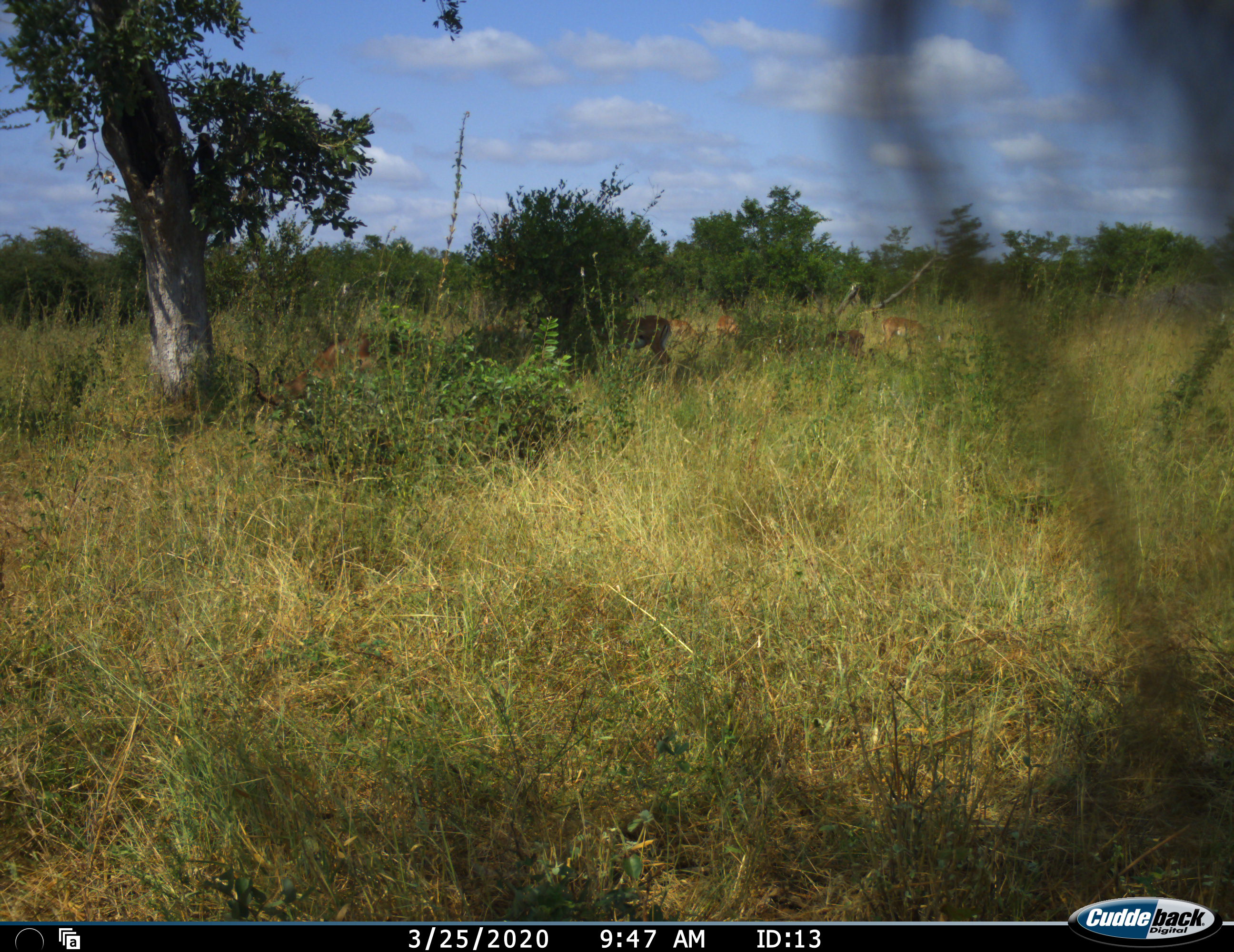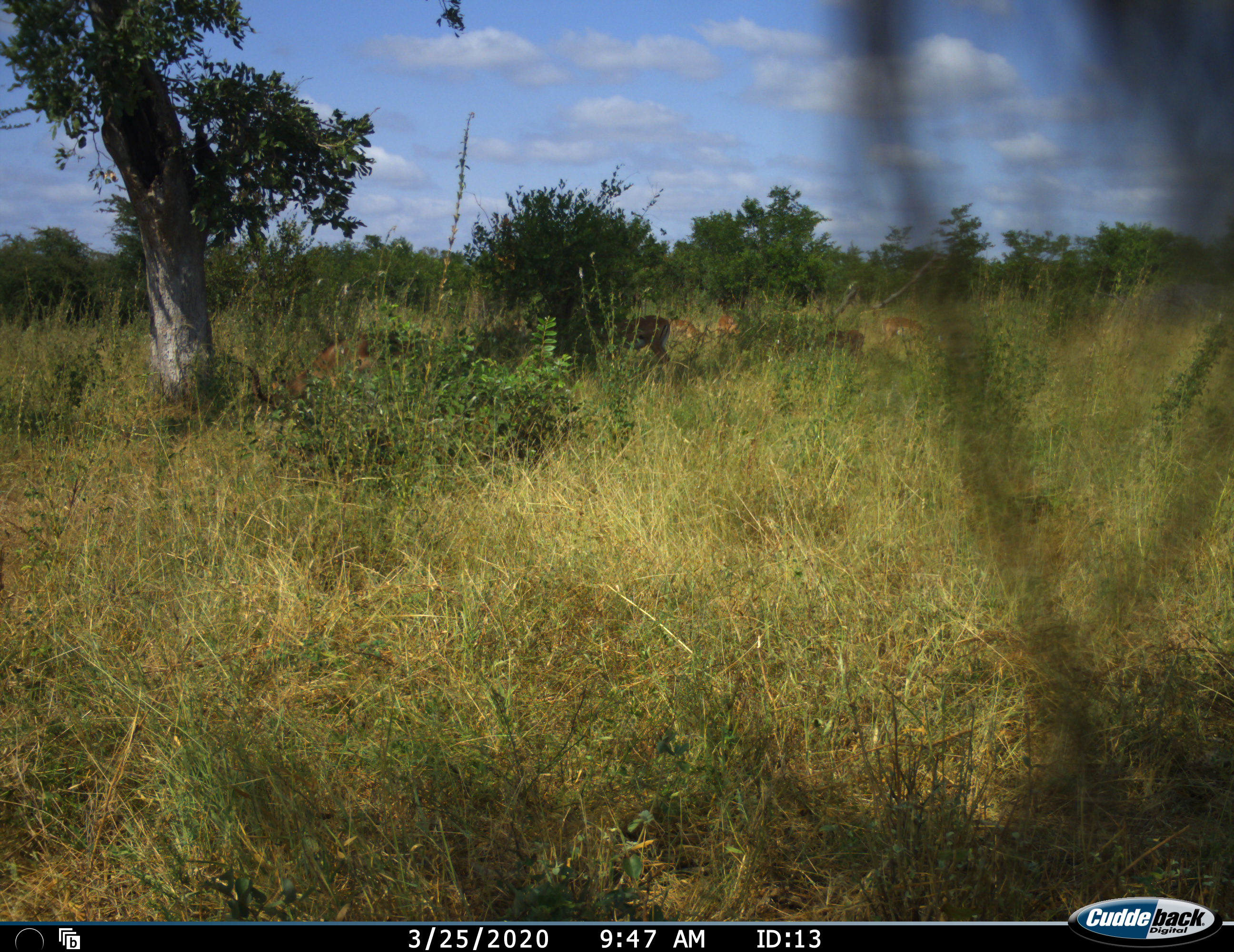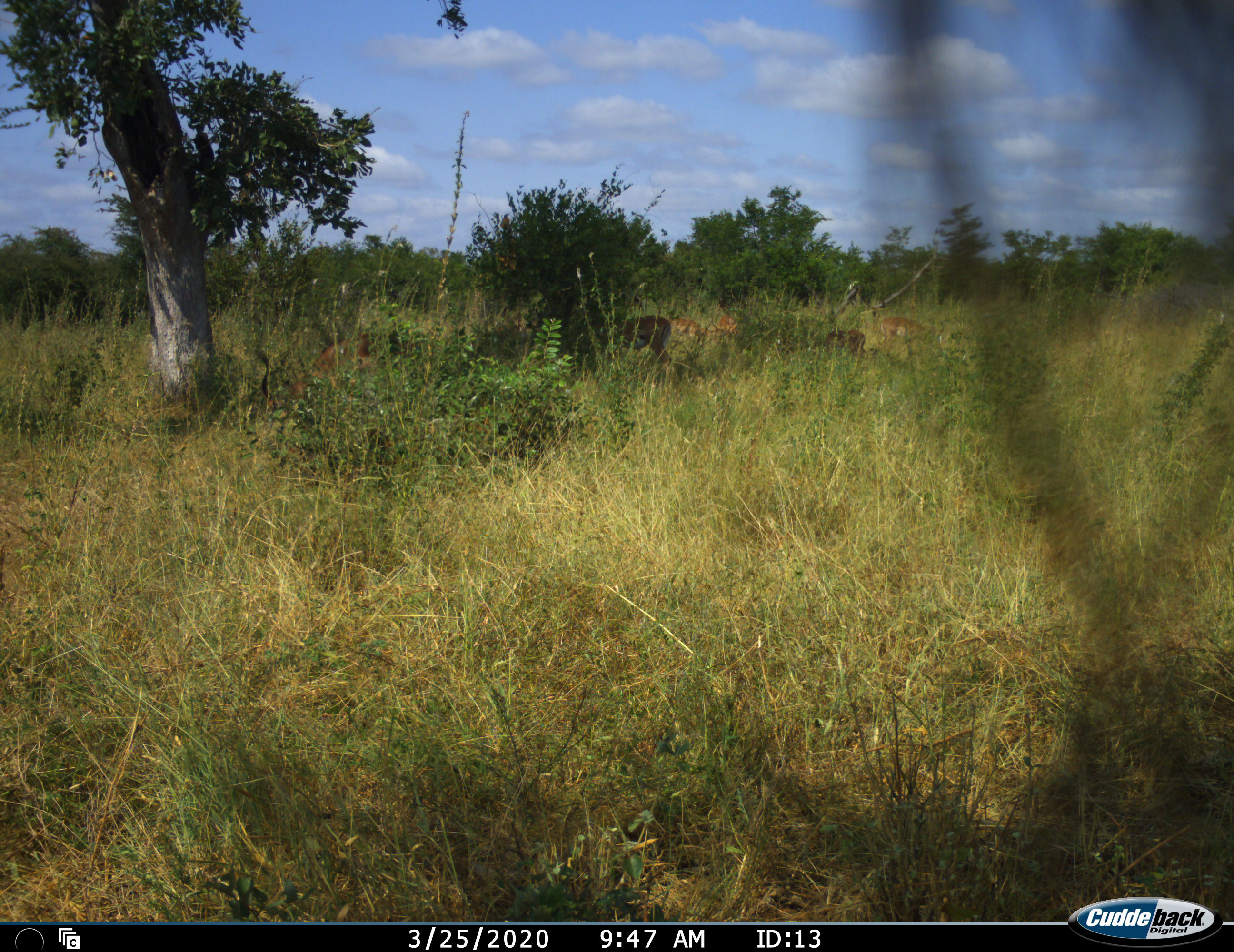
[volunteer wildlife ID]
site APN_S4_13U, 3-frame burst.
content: unidentified animal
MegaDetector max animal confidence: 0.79